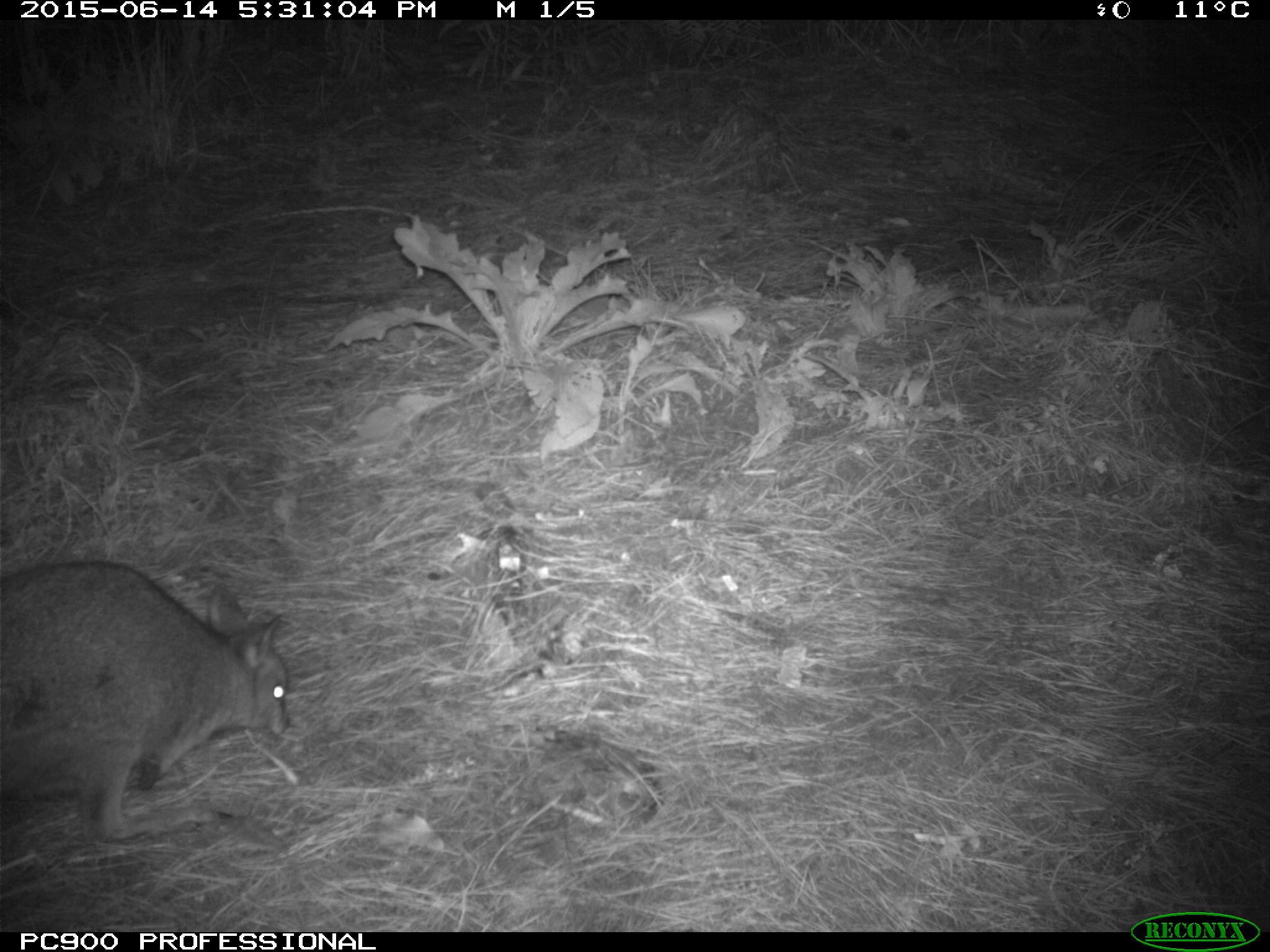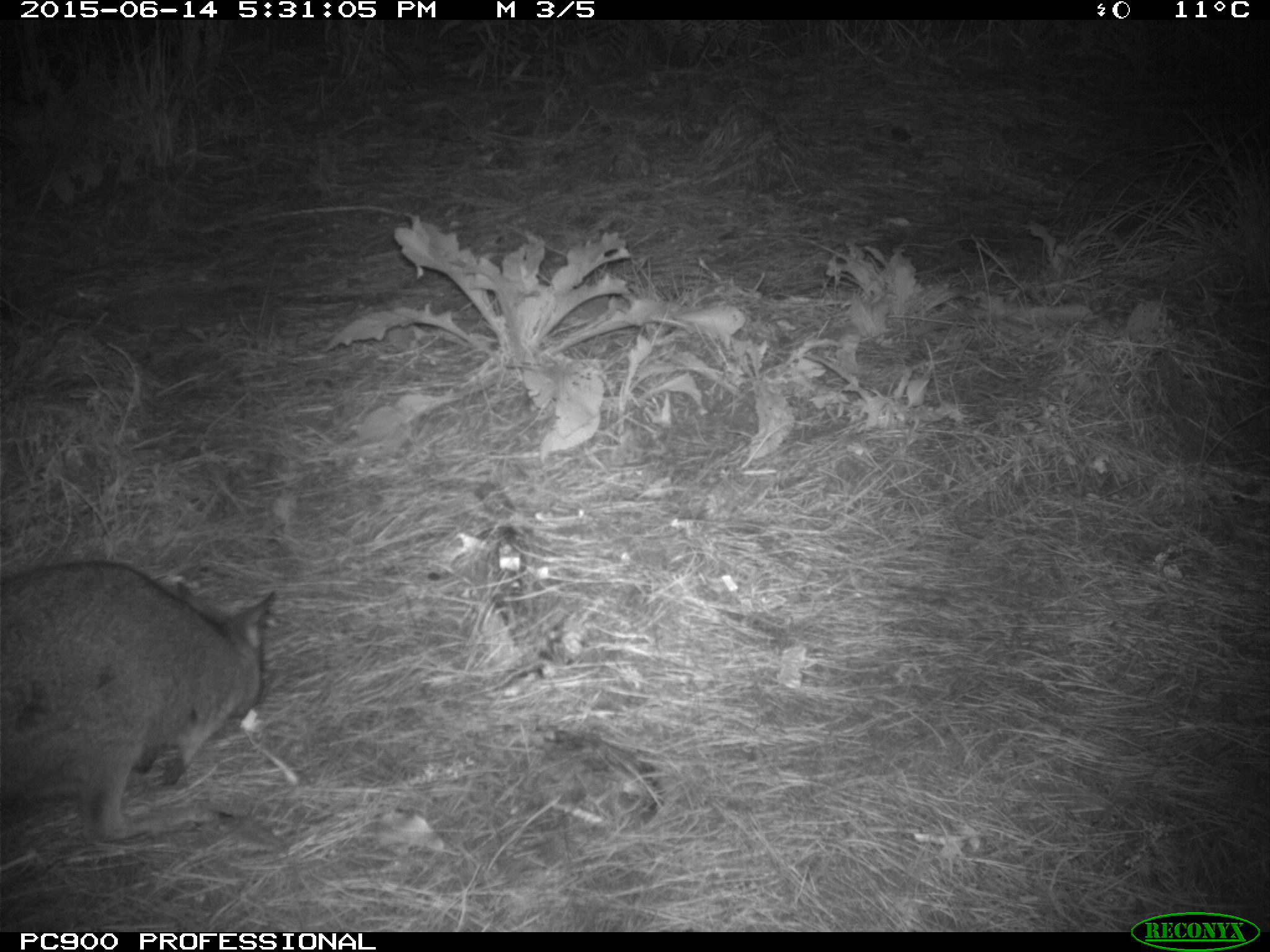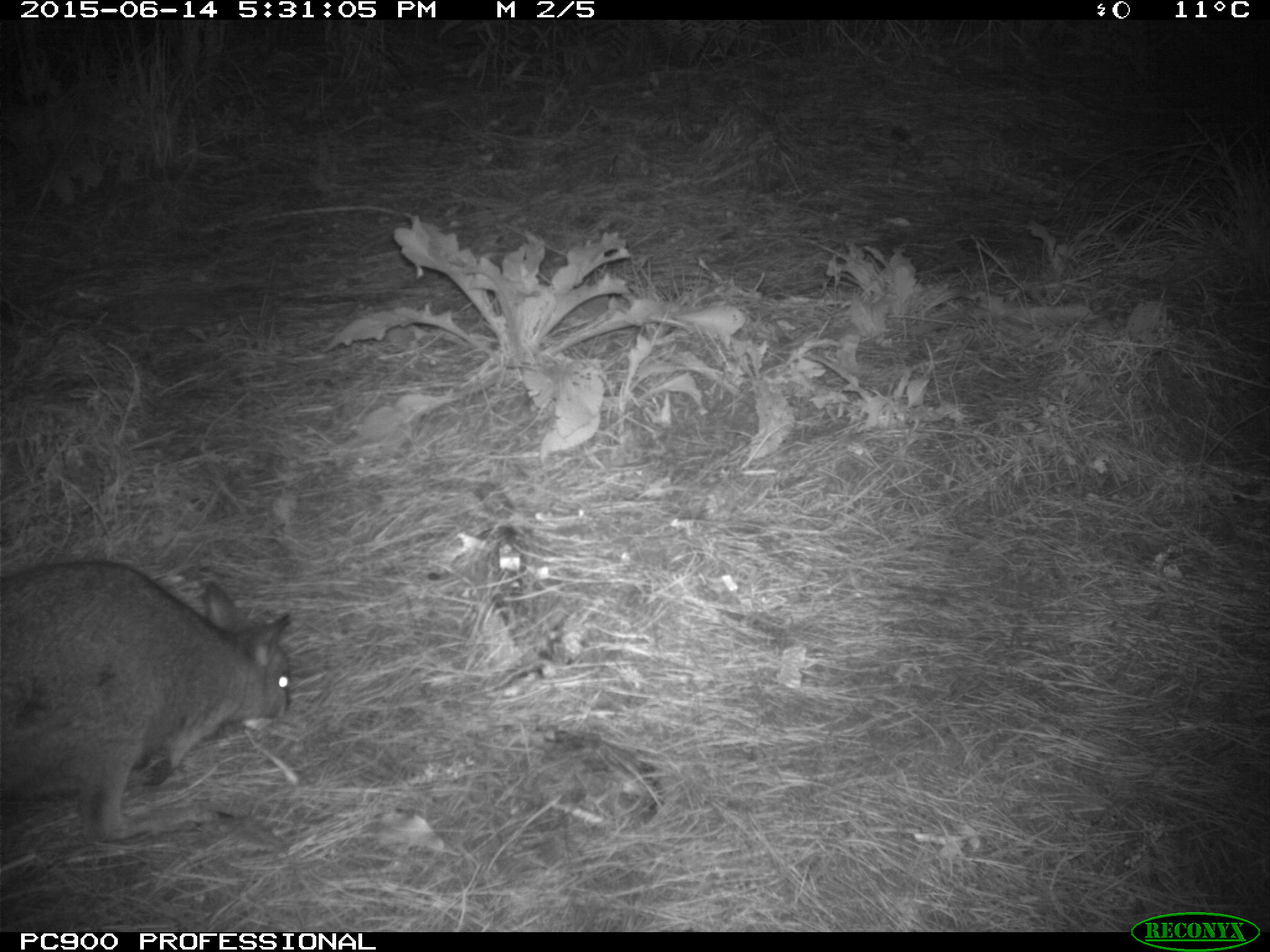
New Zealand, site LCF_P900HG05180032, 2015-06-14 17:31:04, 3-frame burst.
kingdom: Animalia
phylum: Chordata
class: Mammalia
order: Diprotodontia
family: Macropodidae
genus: Notamacropus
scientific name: Notamacropus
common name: wallaby